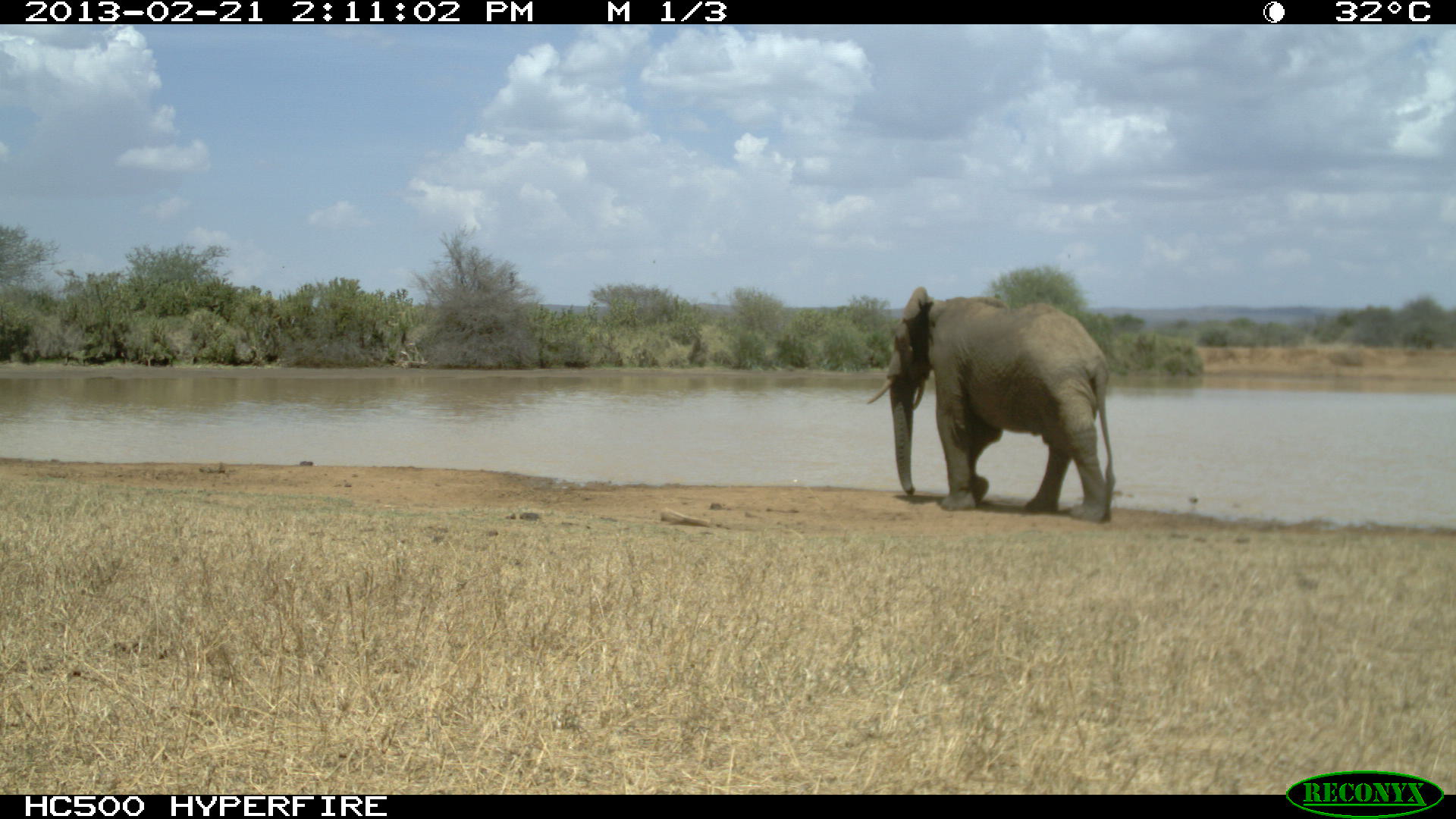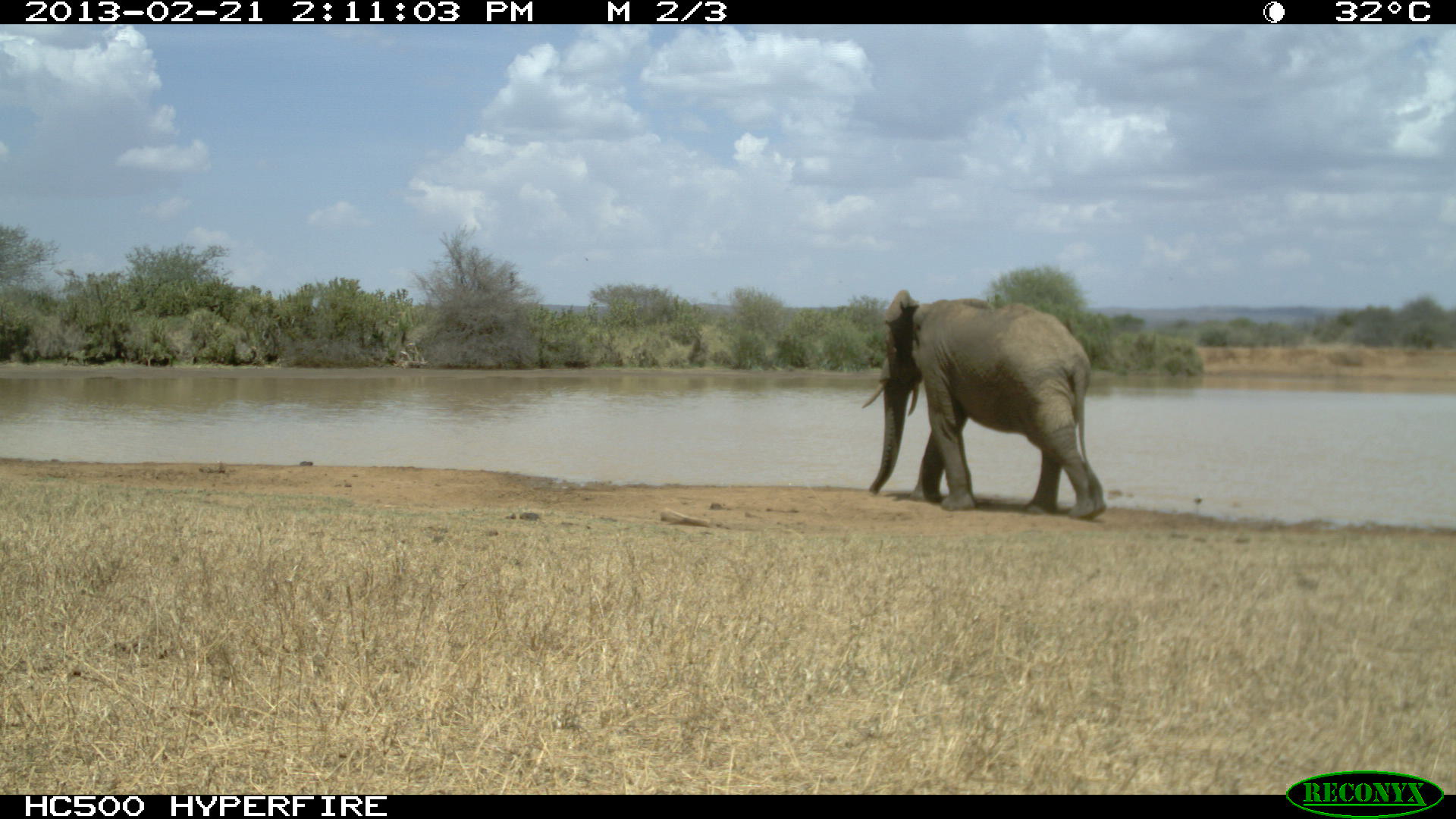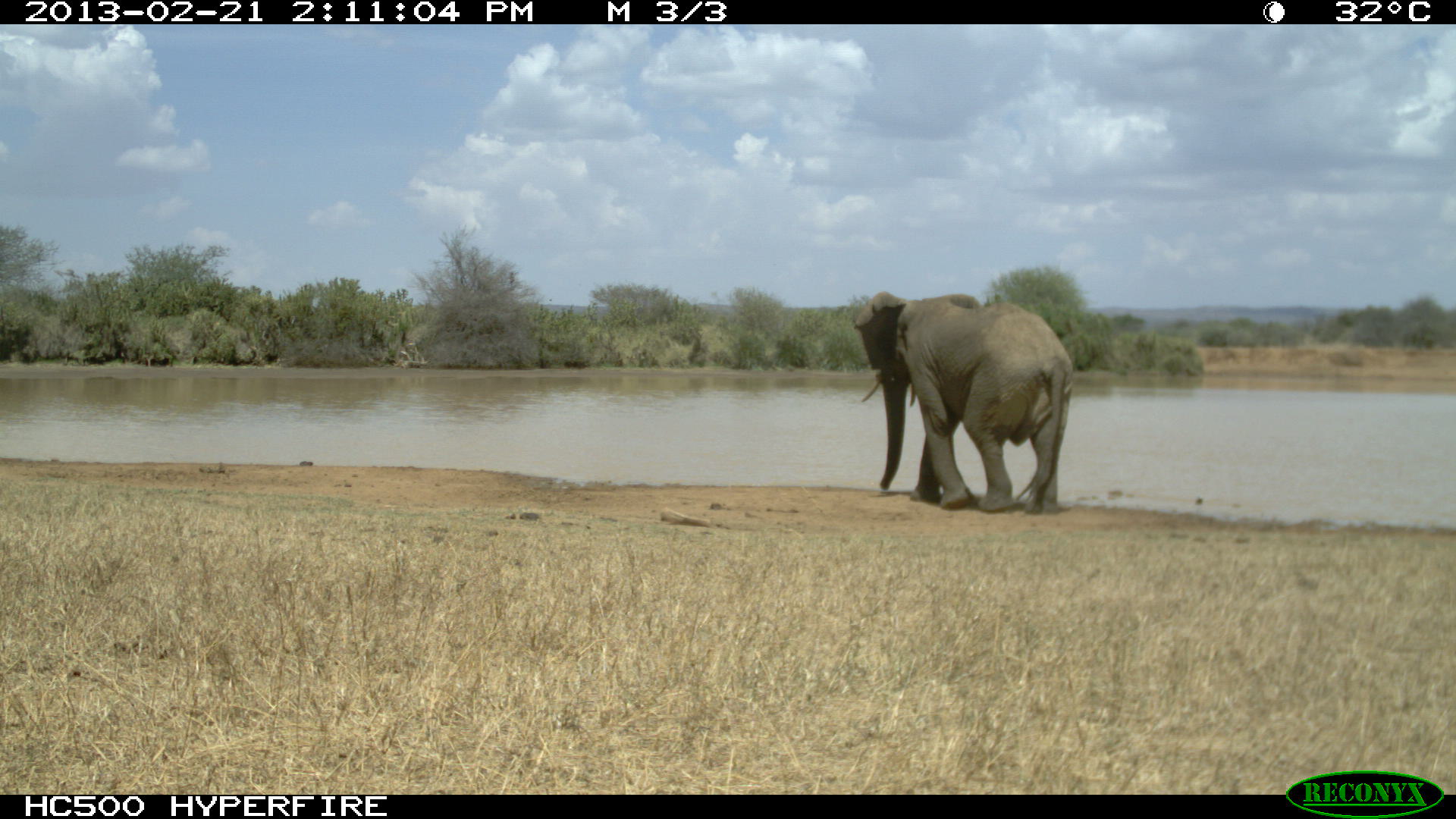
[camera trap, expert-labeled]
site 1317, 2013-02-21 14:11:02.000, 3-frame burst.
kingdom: Animalia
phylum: Chordata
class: Mammalia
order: Proboscidea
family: Elephantidae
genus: Loxodonta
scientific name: Loxodonta africana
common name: african bush elephant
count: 1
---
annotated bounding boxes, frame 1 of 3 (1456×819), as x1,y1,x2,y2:
loxodonta africana: 865,284,1116,524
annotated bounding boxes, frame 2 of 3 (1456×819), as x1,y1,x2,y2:
loxodonta africana: 860,289,1108,521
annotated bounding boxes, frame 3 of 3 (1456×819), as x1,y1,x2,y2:
loxodonta africana: 851,290,1074,515